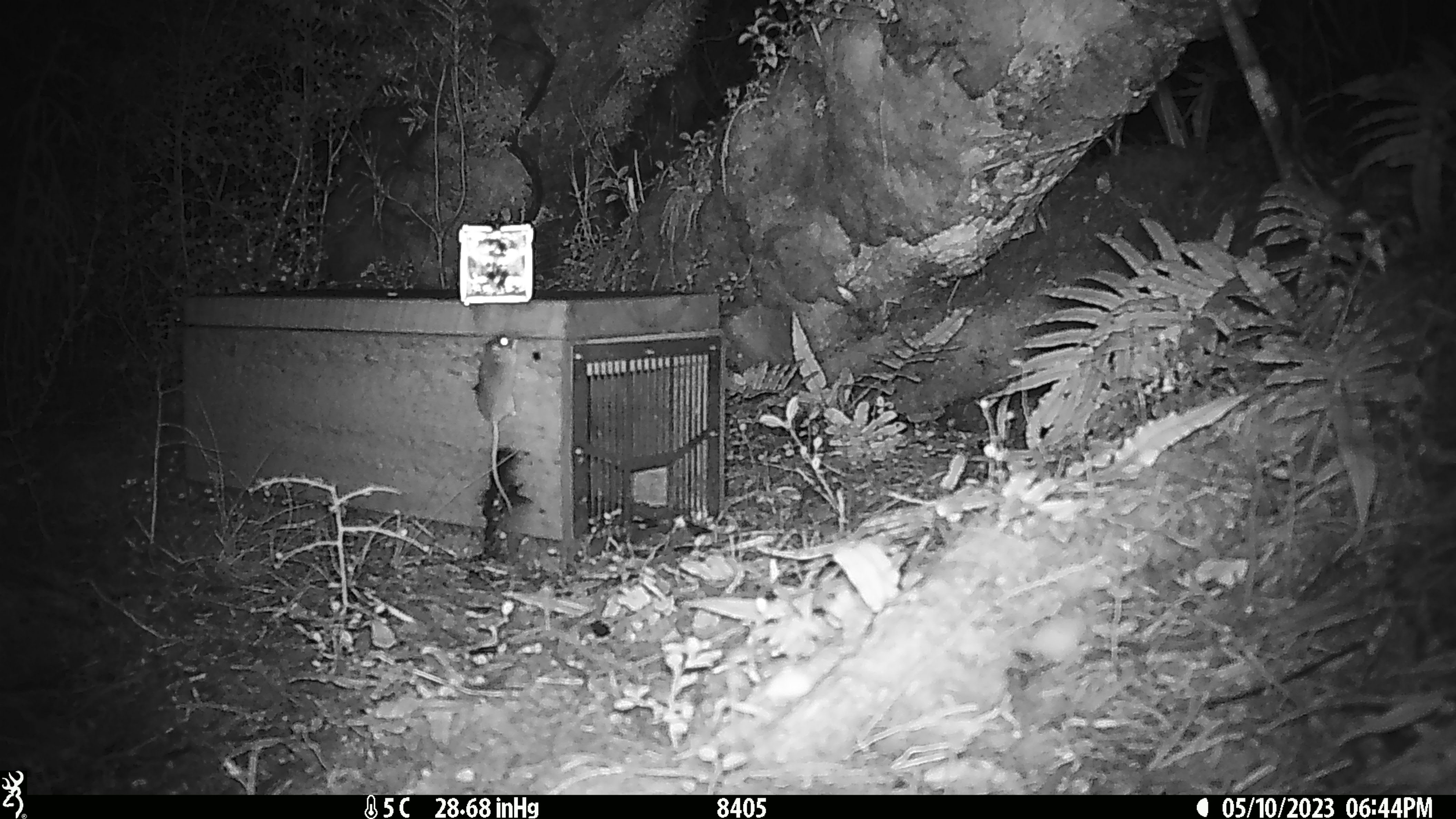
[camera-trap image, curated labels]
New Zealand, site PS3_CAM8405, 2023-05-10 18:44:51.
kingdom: Animalia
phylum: Chordata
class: Mammalia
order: Rodentia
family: Muridae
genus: Mus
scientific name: Mus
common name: mouse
Mouse (Mus).